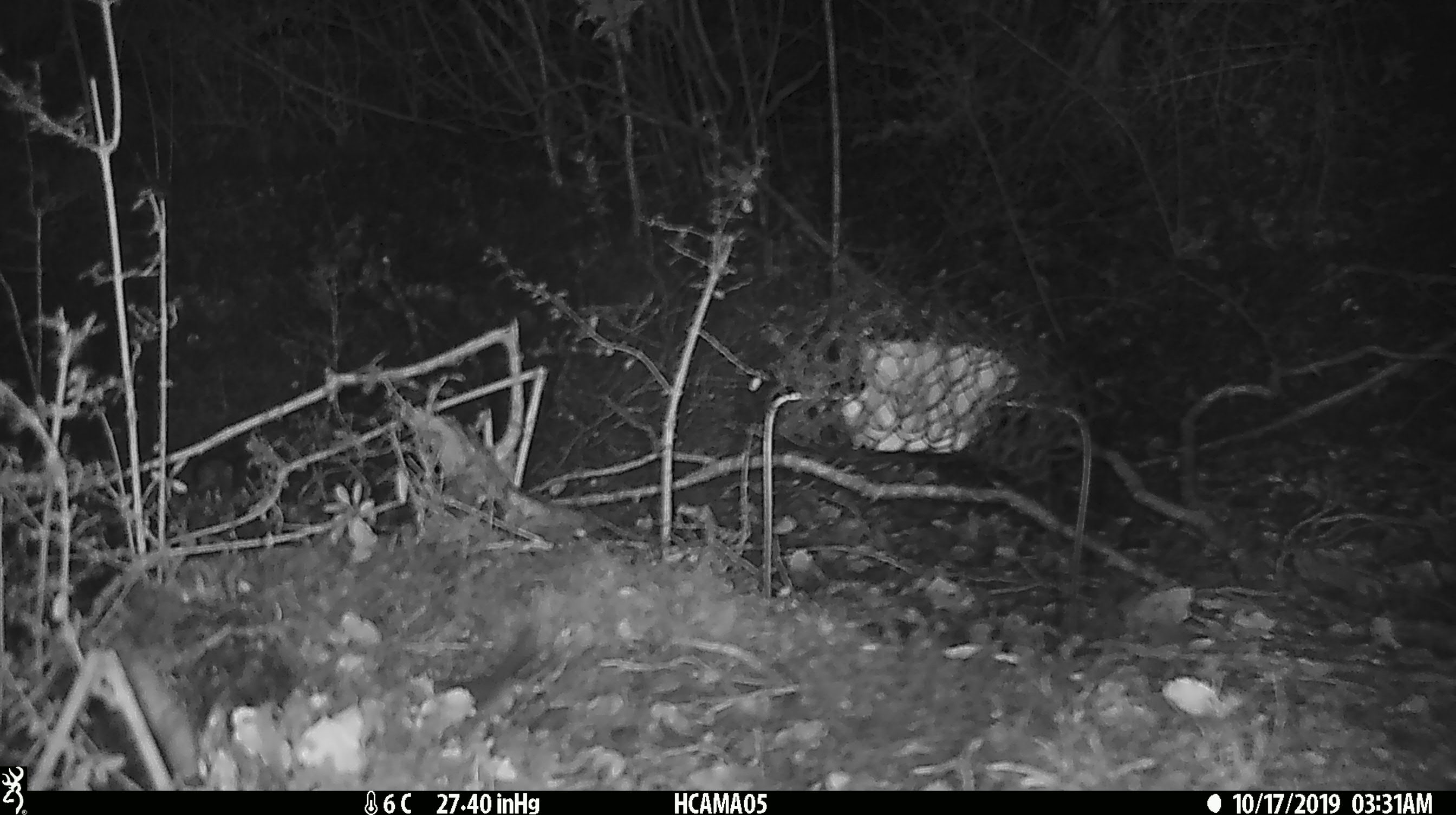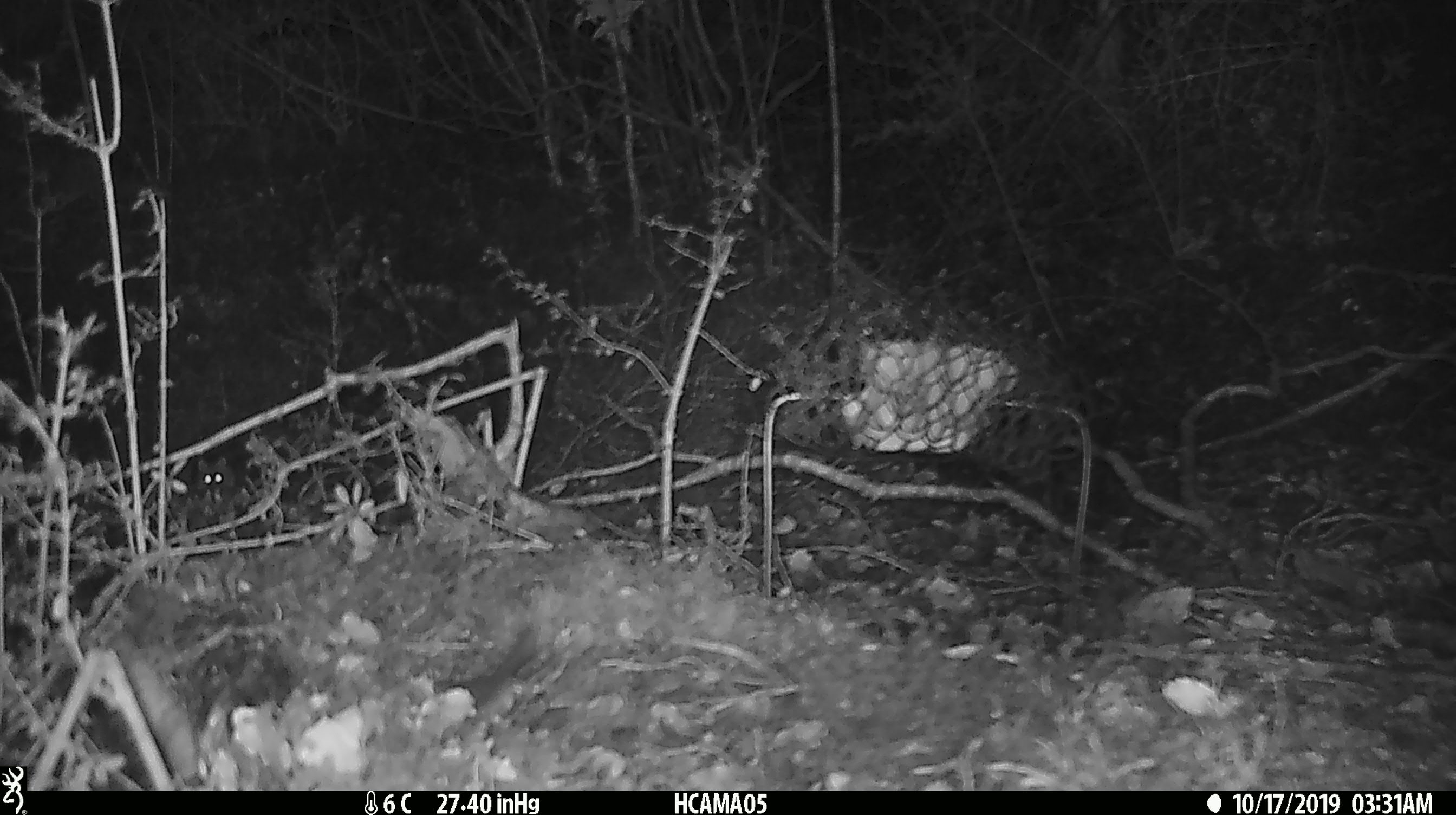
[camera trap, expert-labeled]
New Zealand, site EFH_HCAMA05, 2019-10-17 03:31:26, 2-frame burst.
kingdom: Animalia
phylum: Chordata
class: Mammalia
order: Rodentia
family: Muridae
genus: Mus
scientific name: Mus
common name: mouse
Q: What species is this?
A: Mouse (Mus).